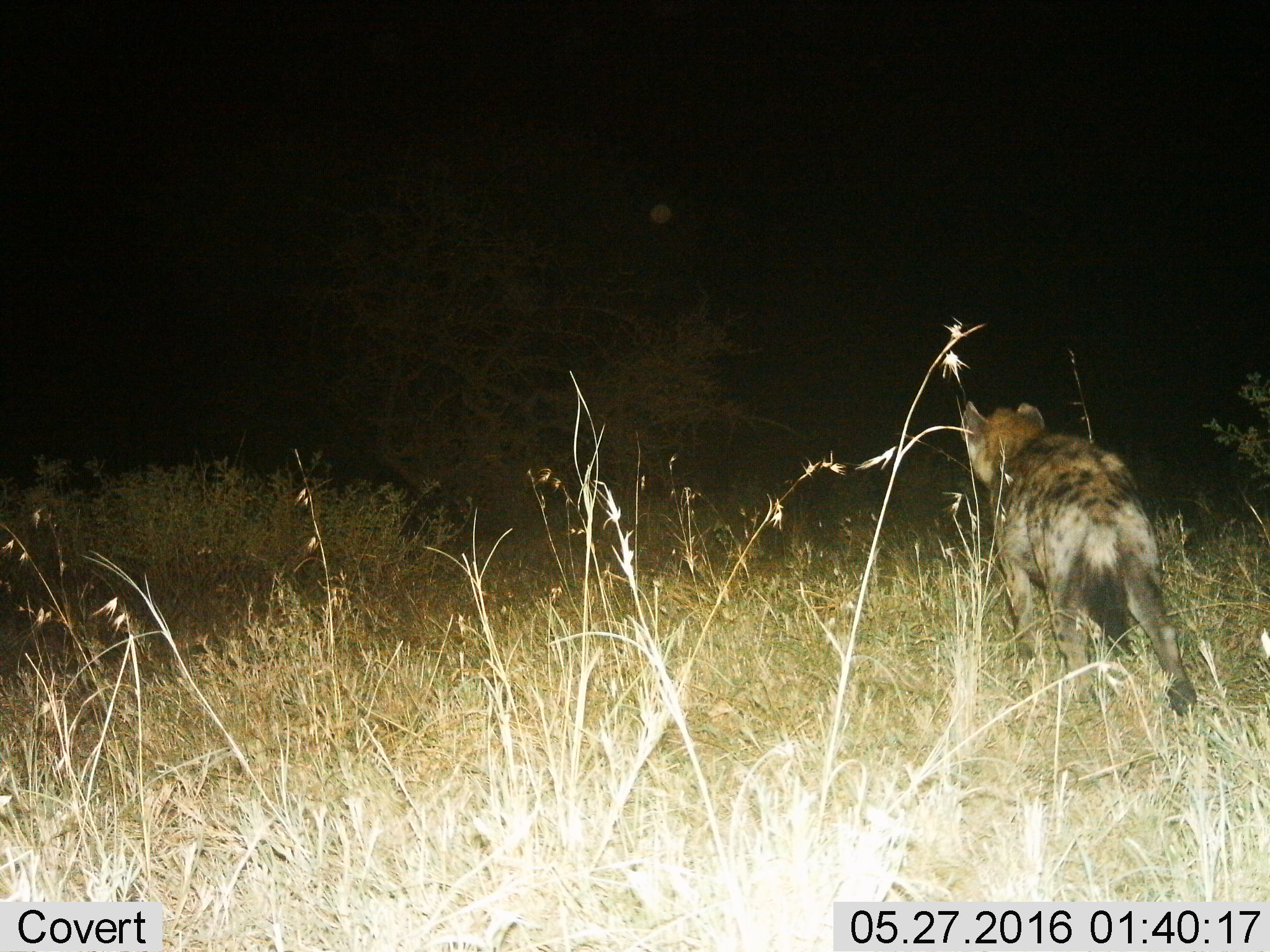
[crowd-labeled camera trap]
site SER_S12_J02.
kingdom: Animalia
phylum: Chordata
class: Mammalia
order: Carnivora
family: Hyaenidae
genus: Crocuta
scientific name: Crocuta crocuta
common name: spotted hyena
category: hyenaspotted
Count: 1.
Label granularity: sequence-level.